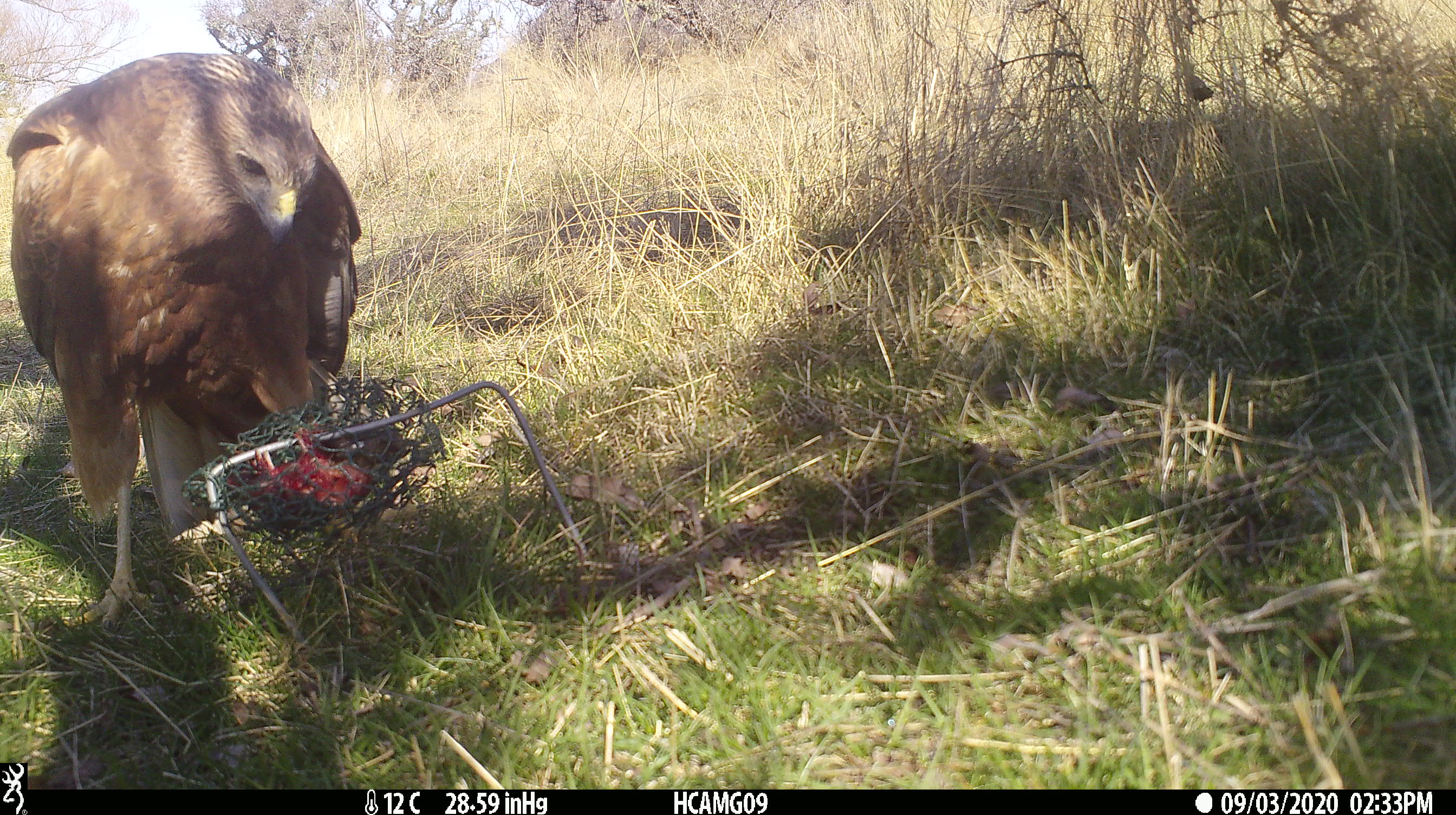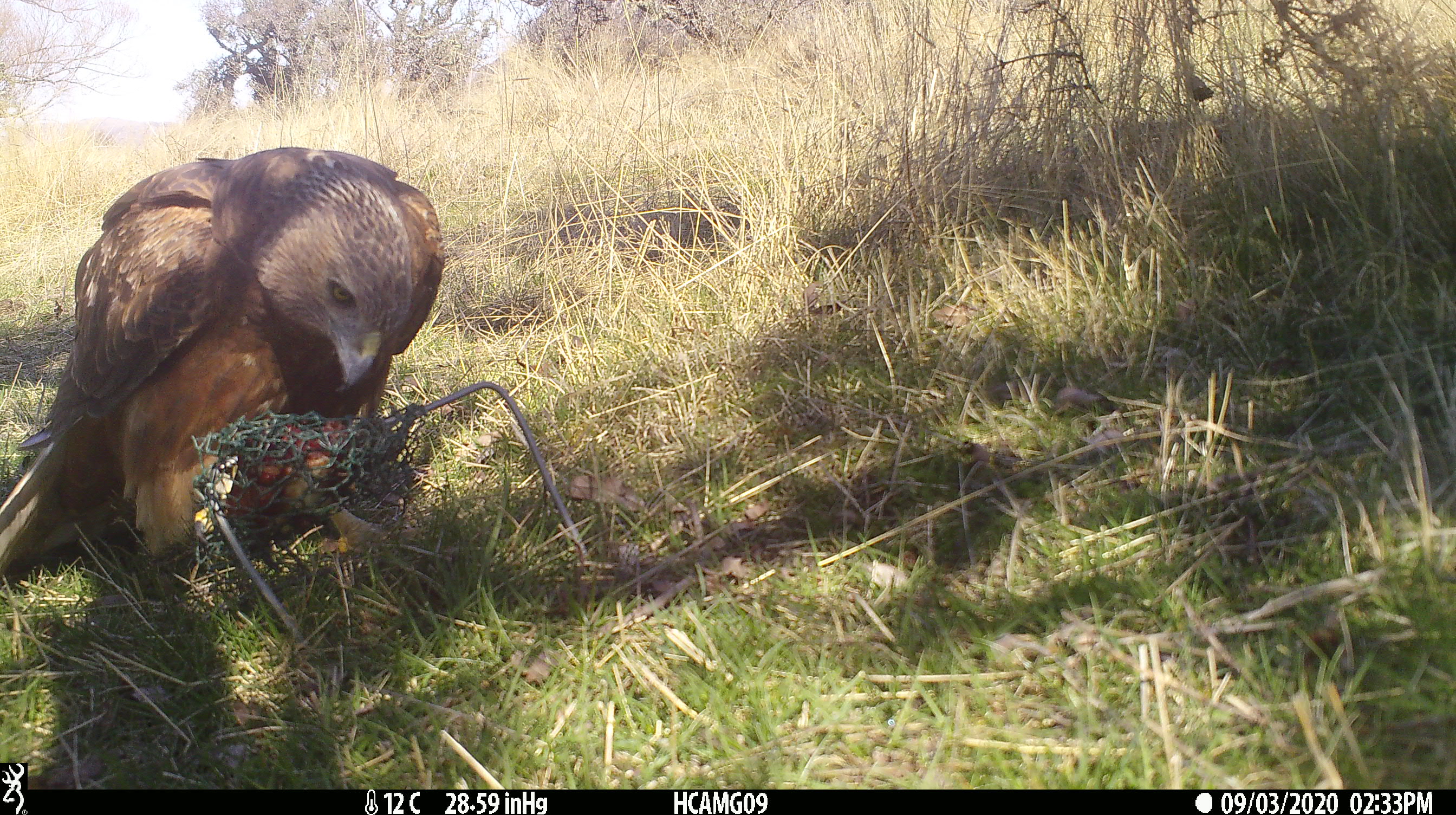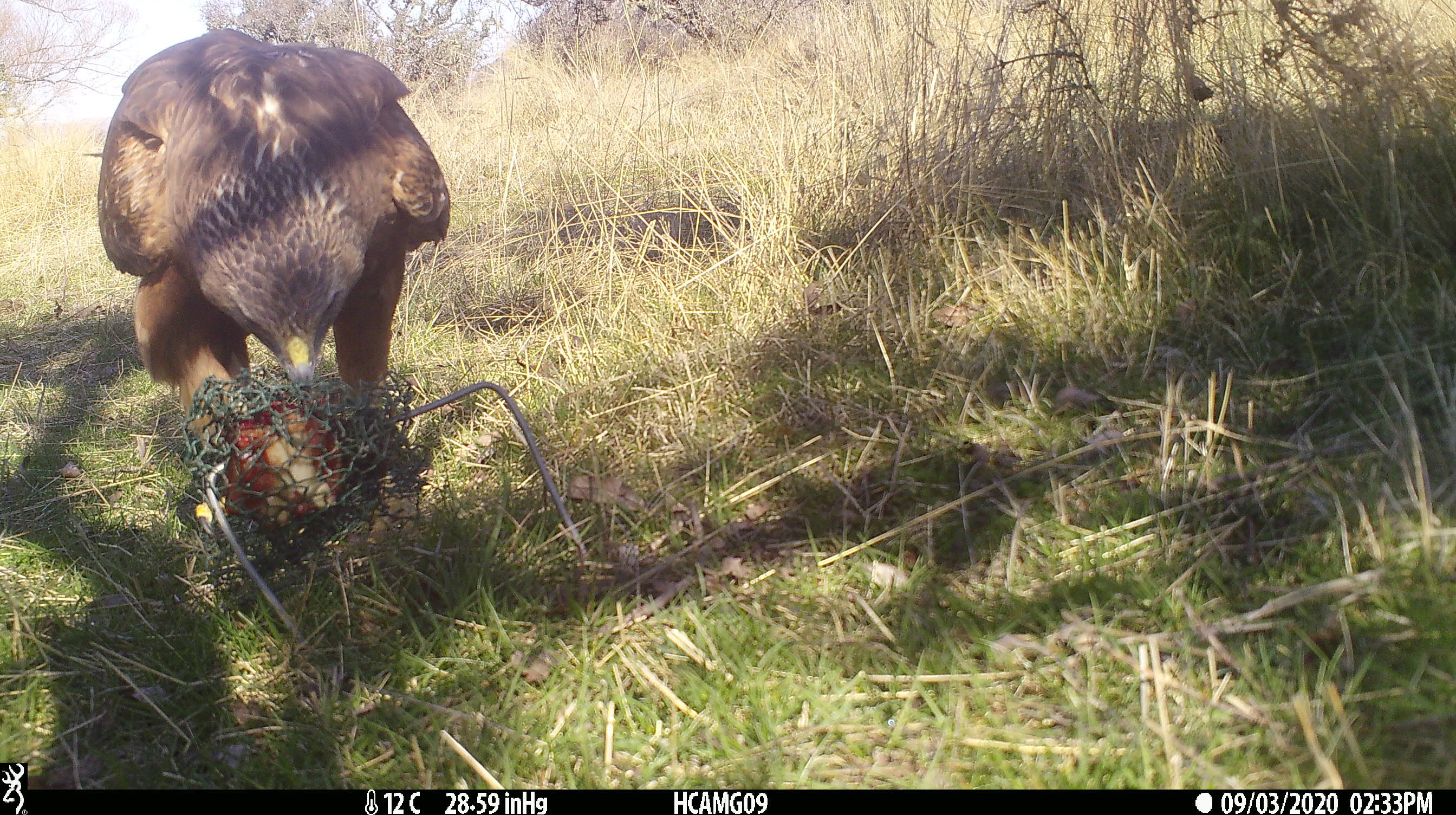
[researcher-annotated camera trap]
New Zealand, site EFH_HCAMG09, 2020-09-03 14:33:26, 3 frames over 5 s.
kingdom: Animalia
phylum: Chordata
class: Aves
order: Accipitriformes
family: Accipitridae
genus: Circus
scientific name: Circus approximans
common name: swamp harrier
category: harrier